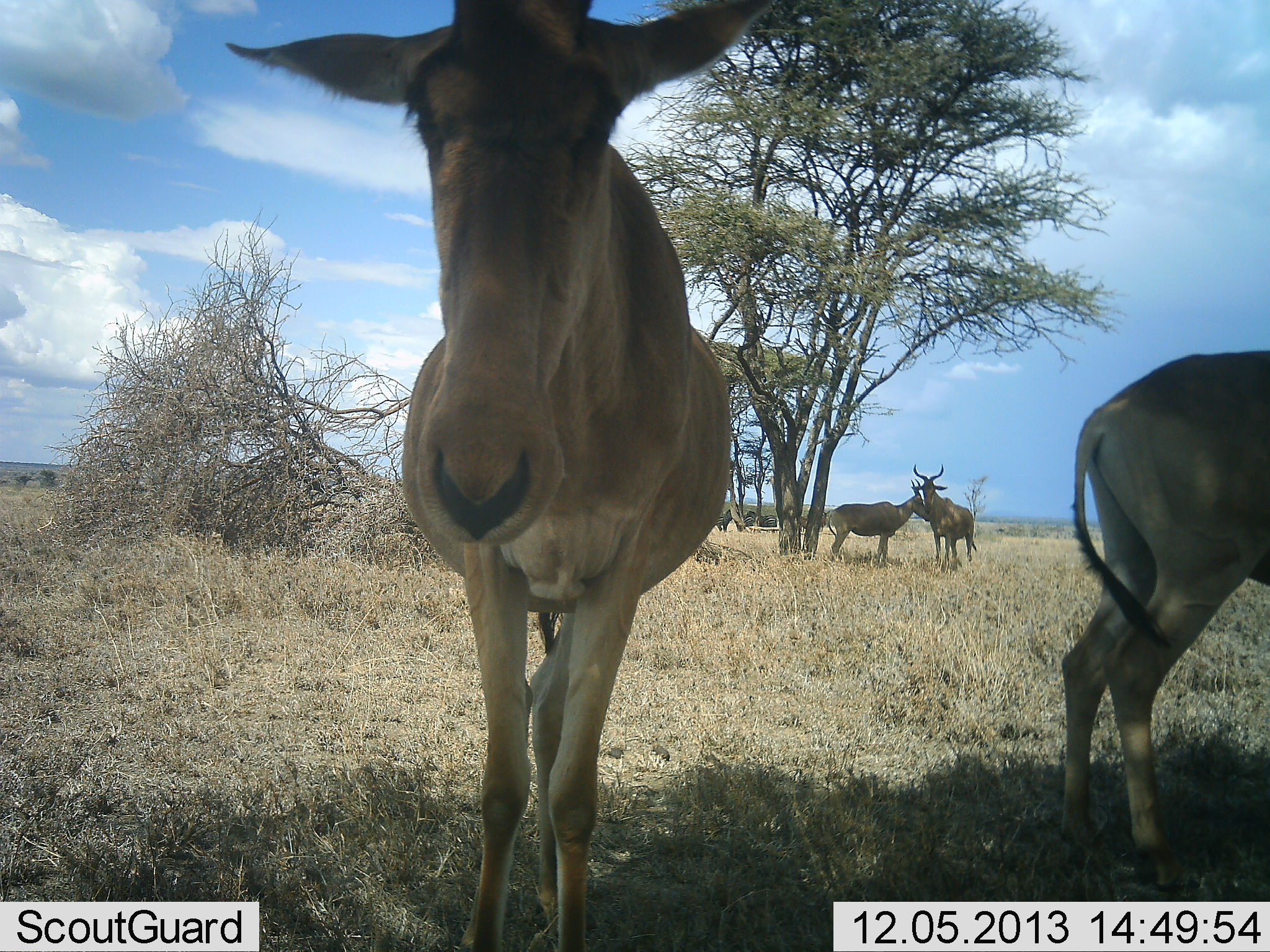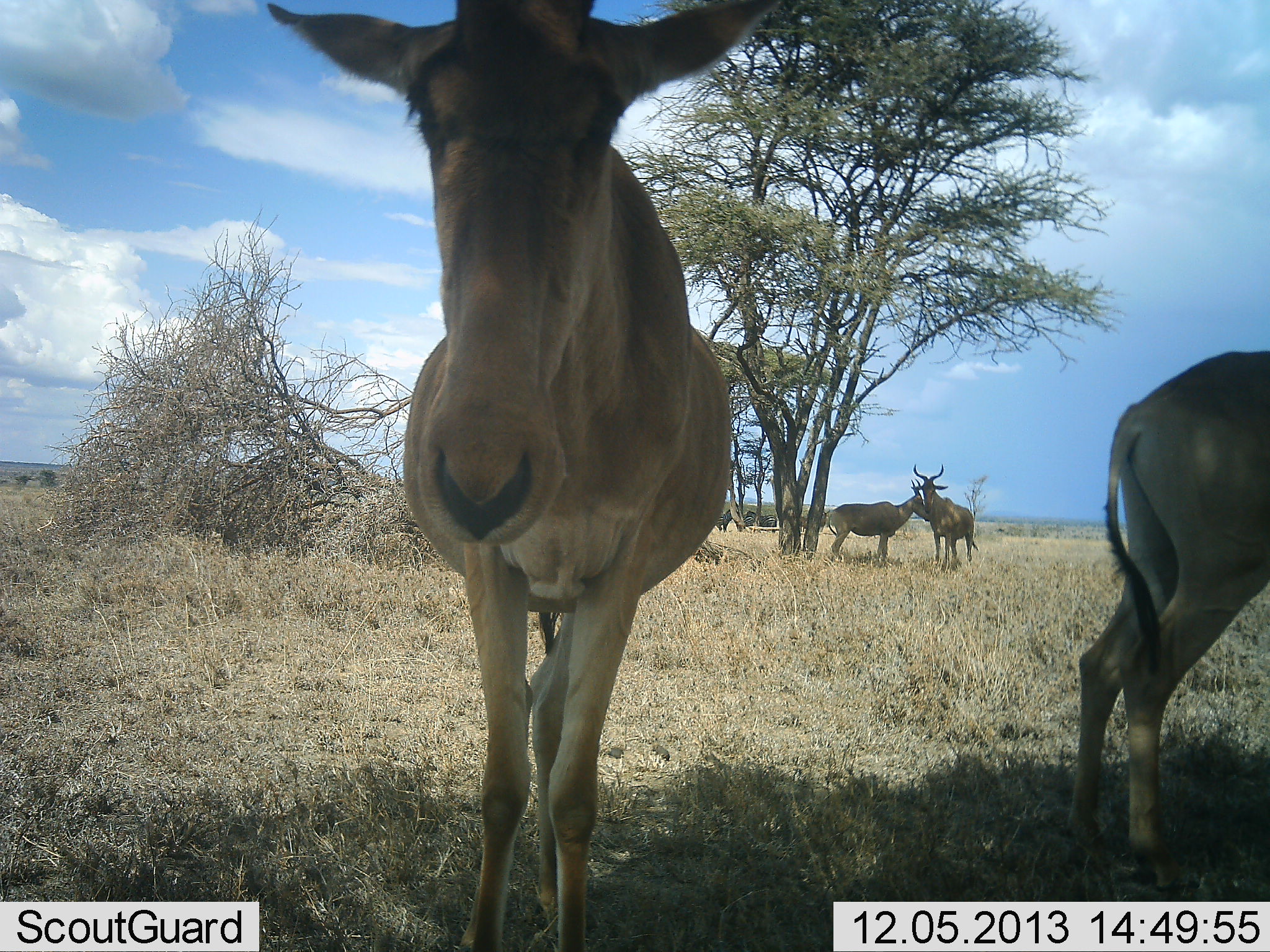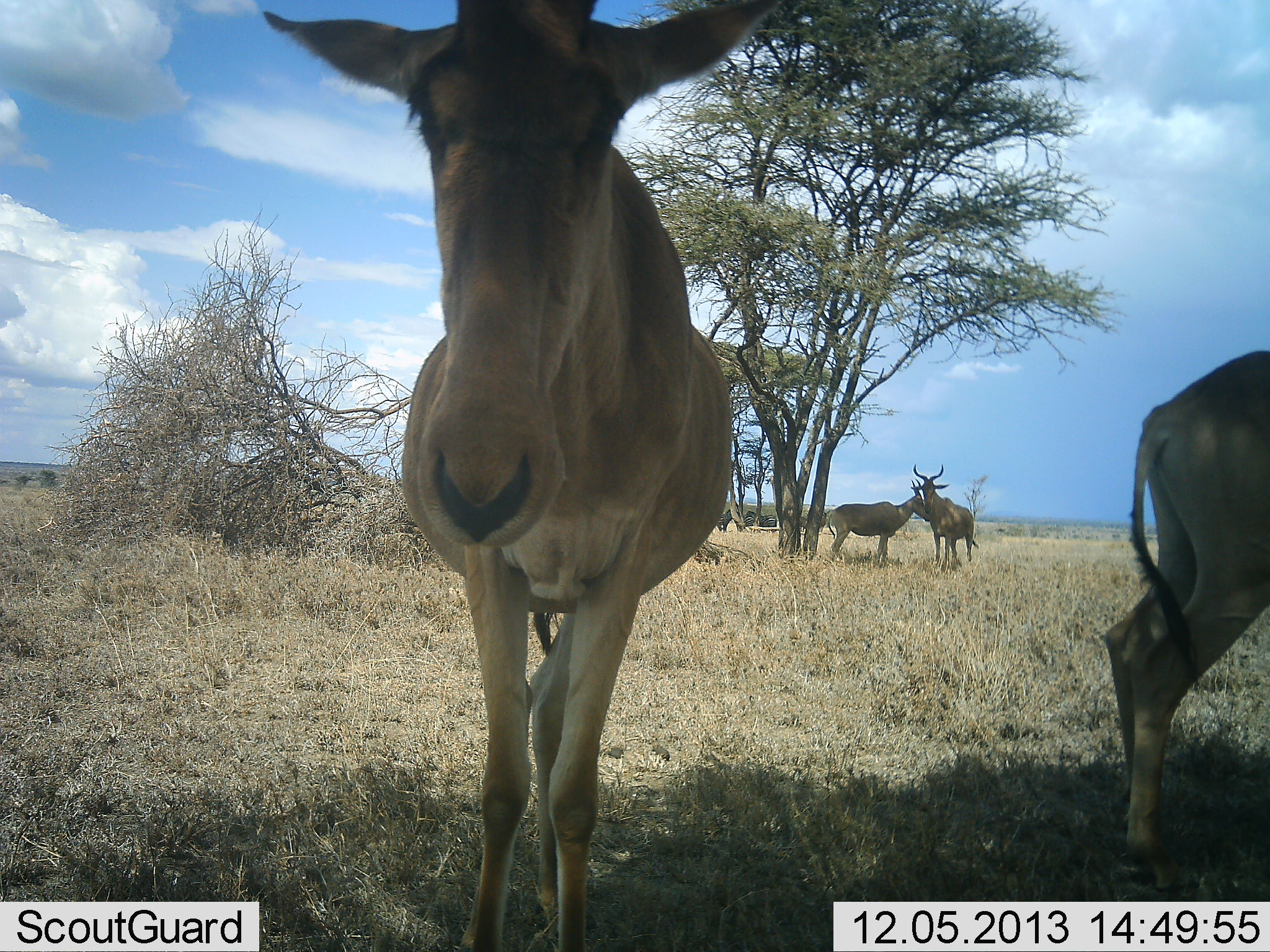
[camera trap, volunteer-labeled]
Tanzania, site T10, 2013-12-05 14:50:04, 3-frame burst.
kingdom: Animalia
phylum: Chordata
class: Mammalia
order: Artiodactyla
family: Bovidae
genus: Alcelaphus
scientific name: Alcelaphus buselaphus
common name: hartebeest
Hartebeest (Alcelaphus buselaphus), count 4. Behavior (volunteer vote fractions): standing 90%, resting 10%, moving 10%, interacting 10%. Young present (vote fraction): 0%. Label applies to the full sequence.